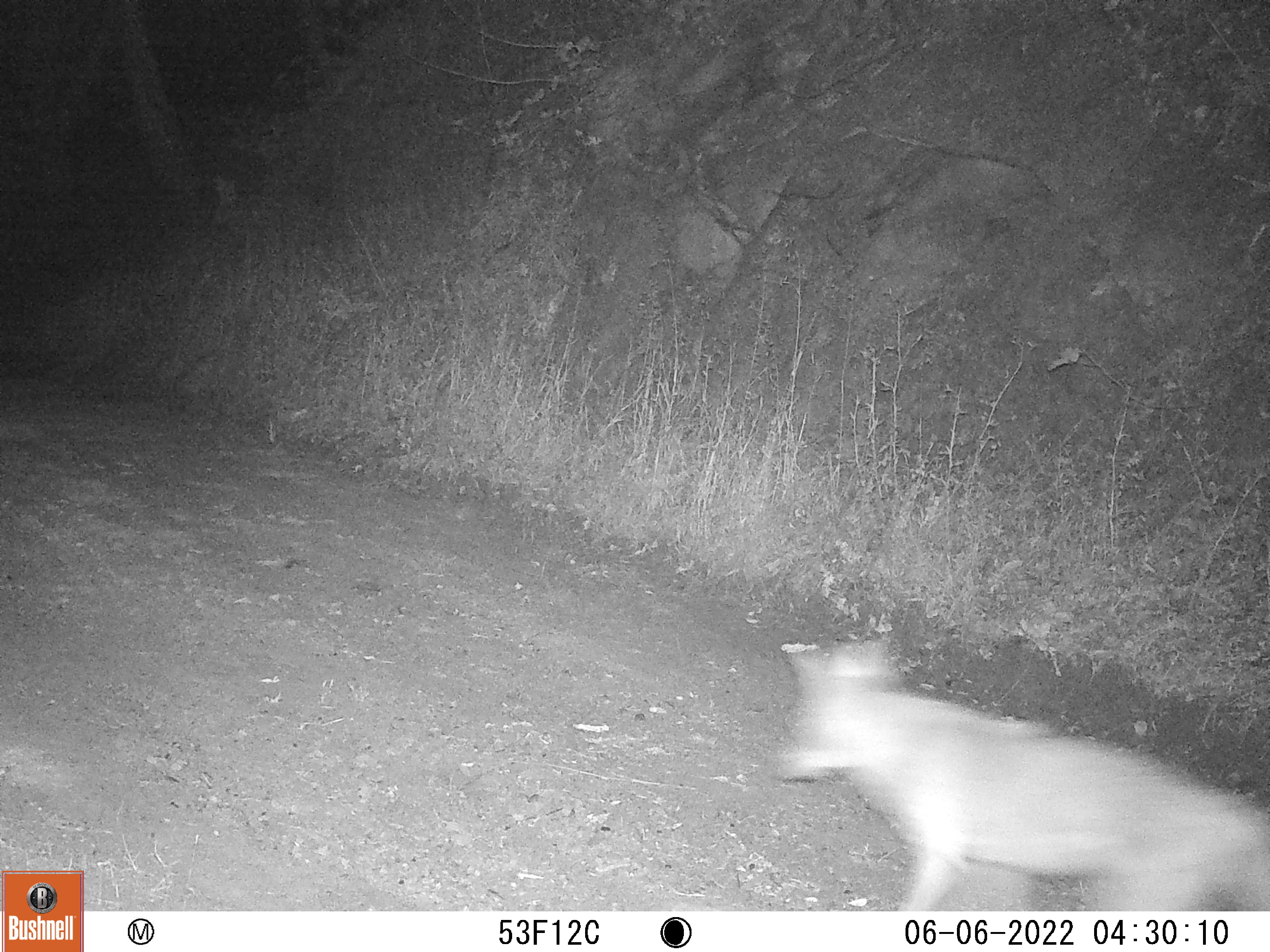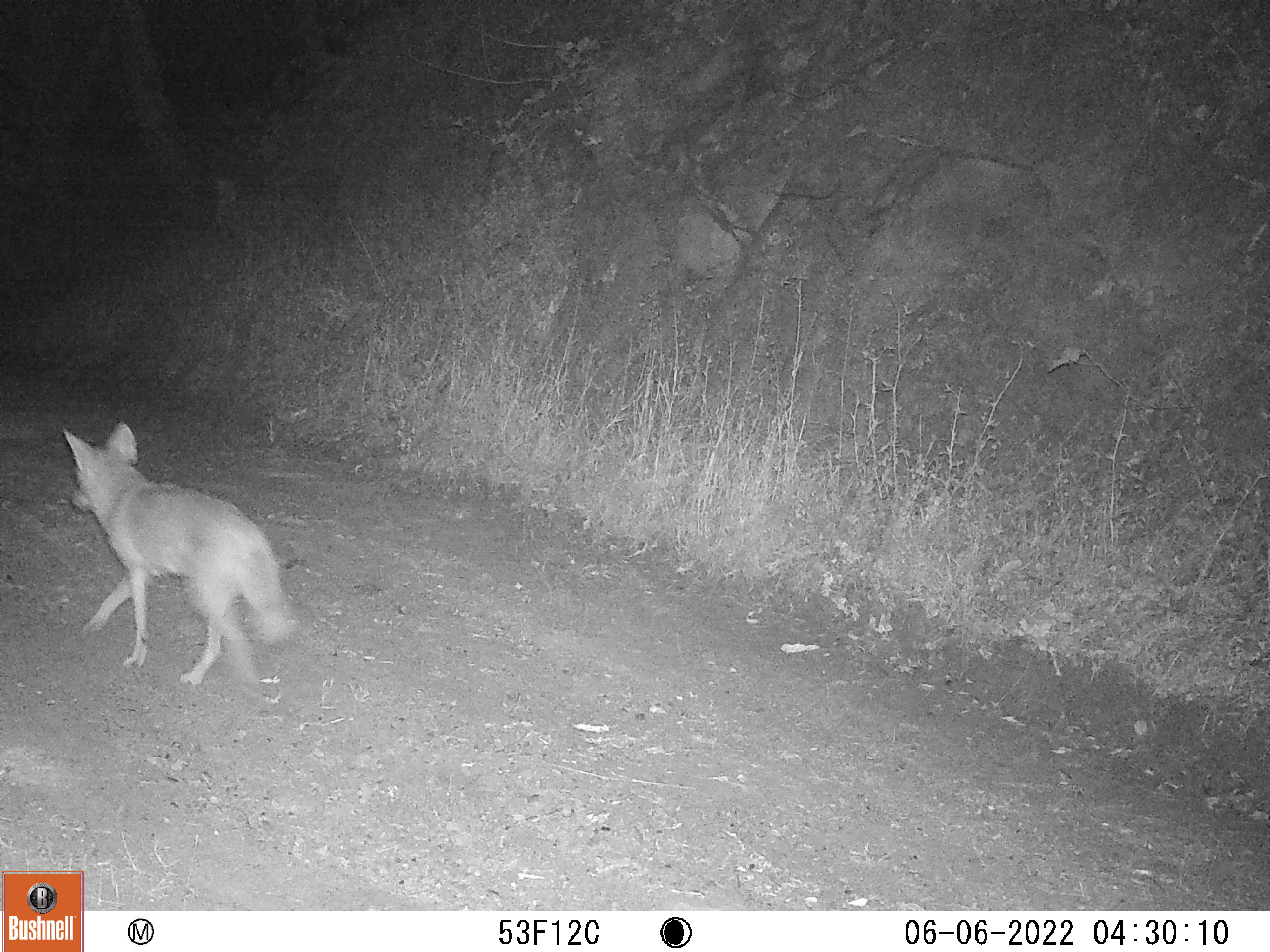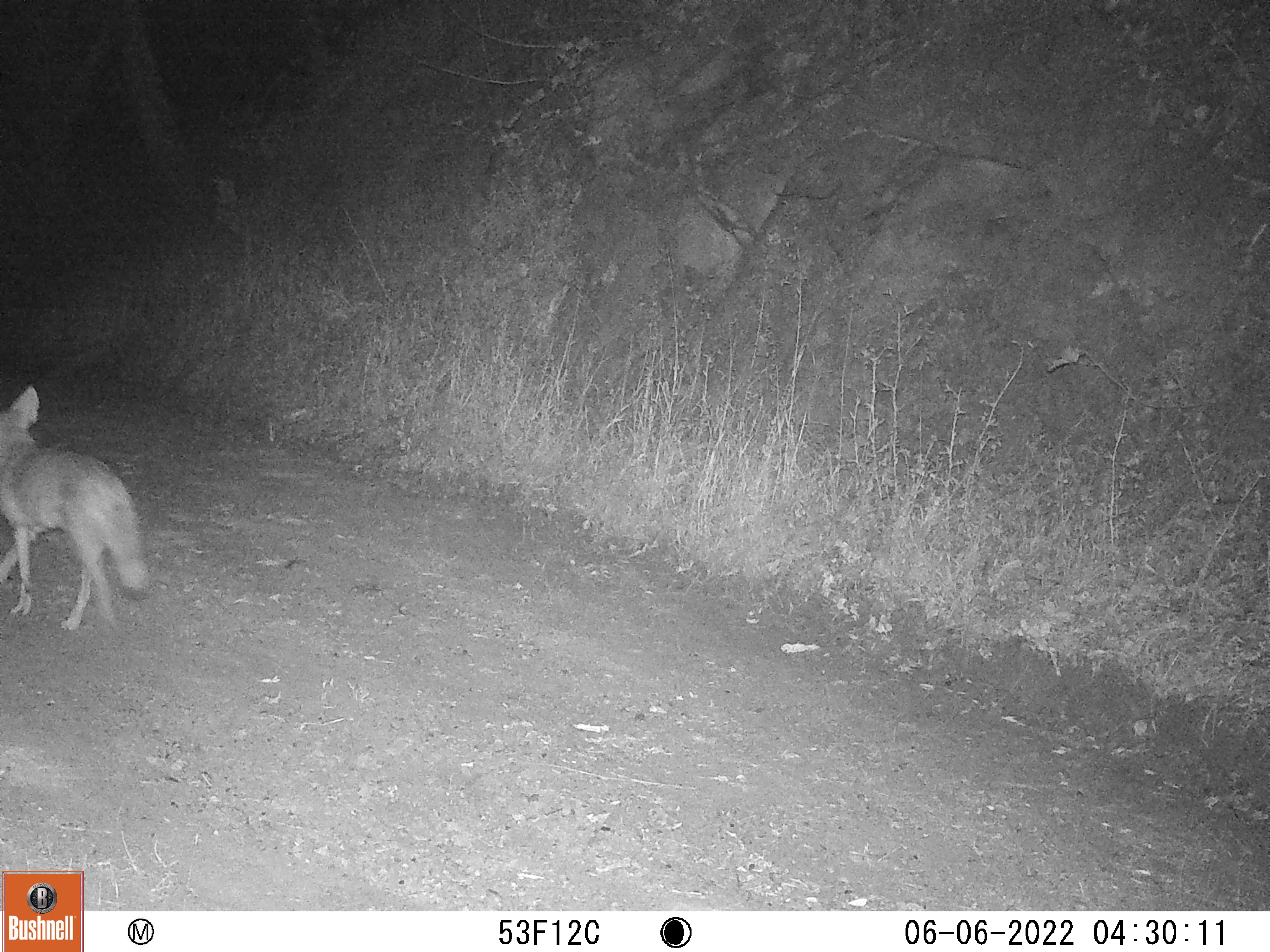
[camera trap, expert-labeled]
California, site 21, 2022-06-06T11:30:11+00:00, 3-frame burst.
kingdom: Animalia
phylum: Chordata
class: Mammalia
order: Carnivora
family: Canidae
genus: Canis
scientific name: Canis latrans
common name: coyote